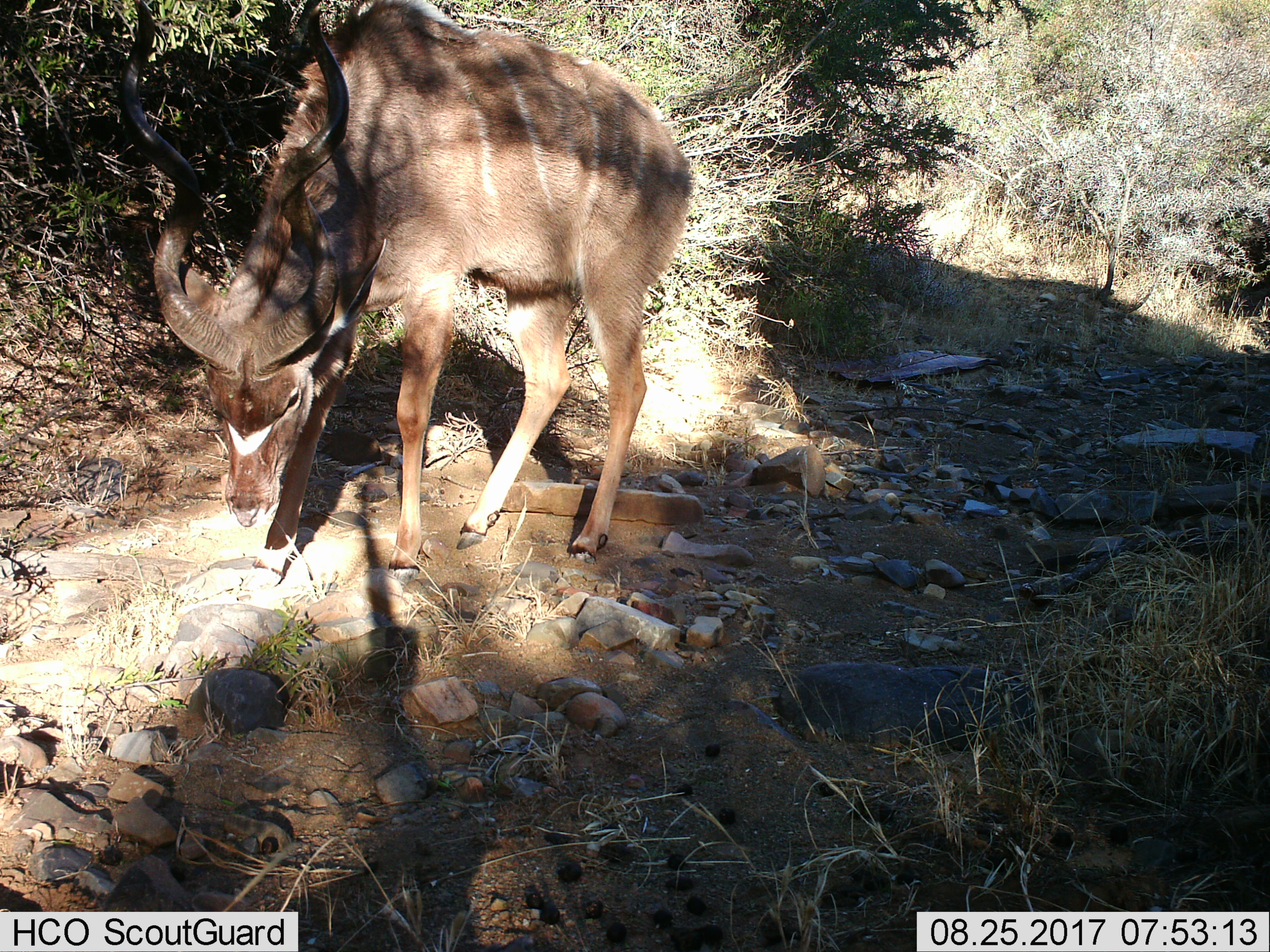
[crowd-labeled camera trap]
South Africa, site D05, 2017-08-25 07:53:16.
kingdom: Animalia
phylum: Chordata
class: Mammalia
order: Artiodactyla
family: Bovidae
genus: Tragelaphus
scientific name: Tragelaphus strepsiceros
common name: greater kudu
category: kudu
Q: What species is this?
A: Kudu (greater kudu) (Tragelaphus strepsiceros).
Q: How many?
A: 1.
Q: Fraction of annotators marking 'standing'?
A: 67%.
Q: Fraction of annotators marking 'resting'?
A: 0%.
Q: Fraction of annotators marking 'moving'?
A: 22%.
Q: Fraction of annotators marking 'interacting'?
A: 0%.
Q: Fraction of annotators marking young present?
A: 0%.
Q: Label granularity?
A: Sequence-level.